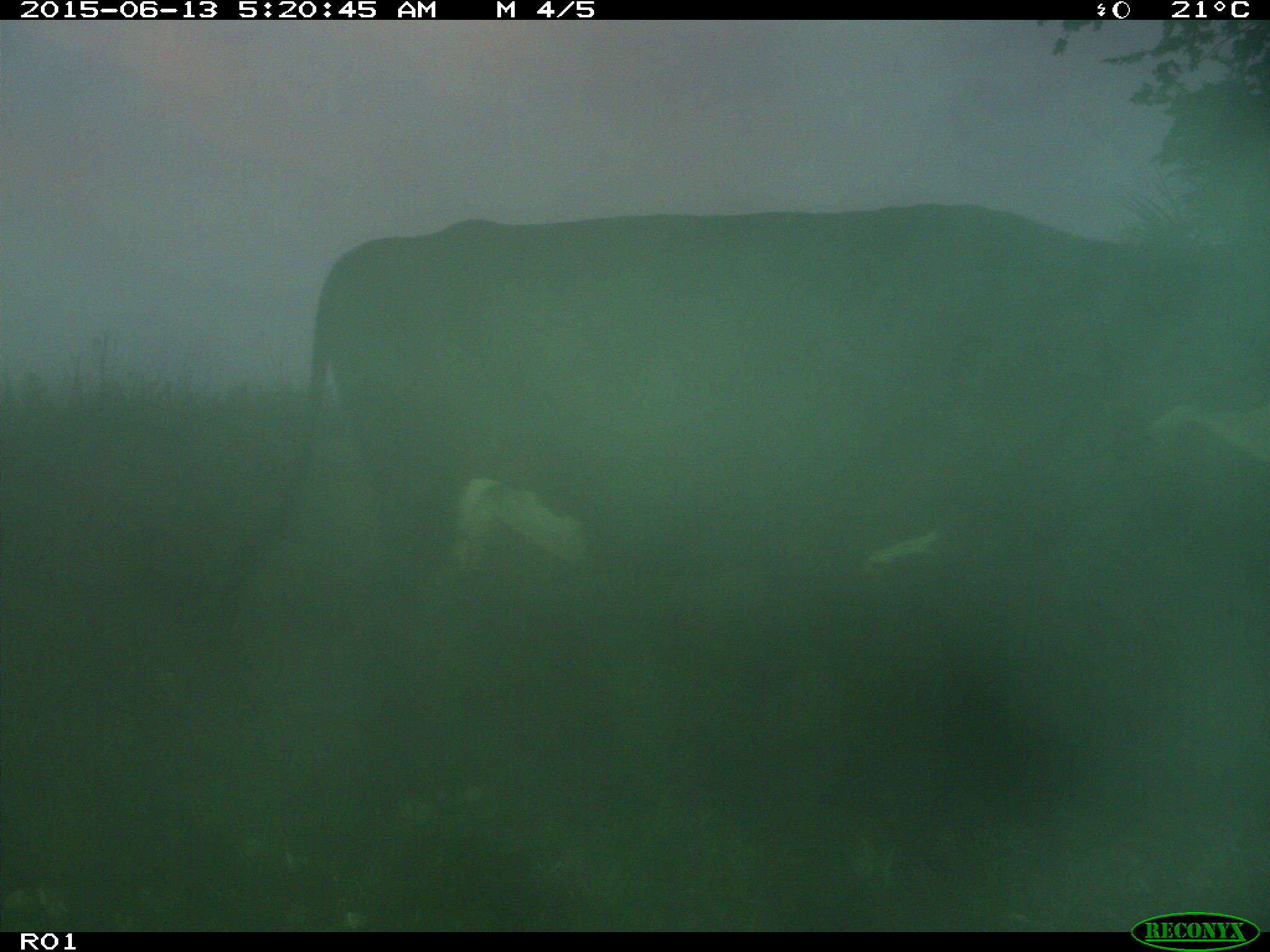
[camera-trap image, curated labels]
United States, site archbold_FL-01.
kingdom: Animalia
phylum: Chordata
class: Mammalia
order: Artiodactyla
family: Bovidae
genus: Bos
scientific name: Bos taurus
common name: domestic cow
Bos taurus (domestic cow).